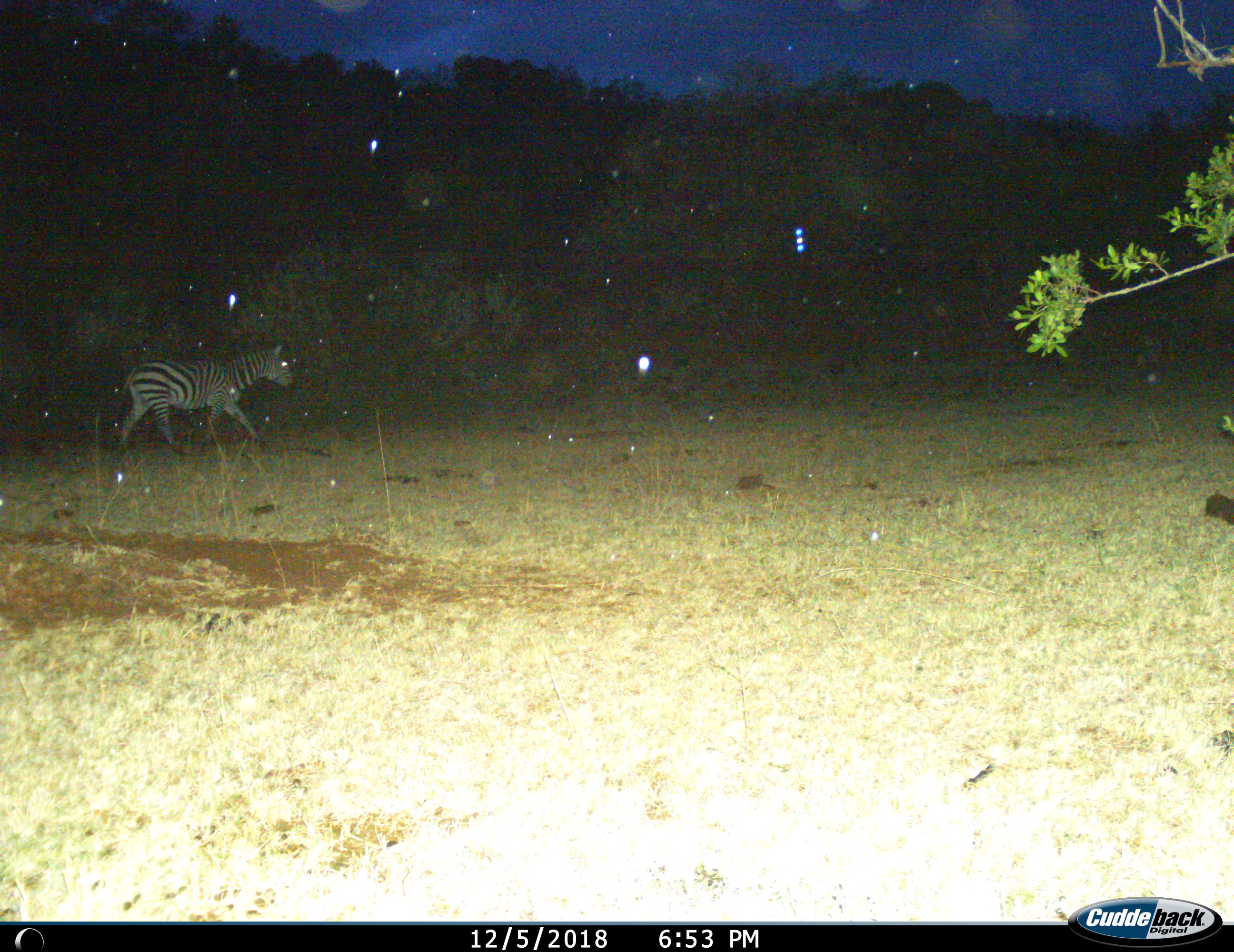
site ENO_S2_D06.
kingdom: Animalia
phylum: Chordata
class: Mammalia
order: Perissodactyla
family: Equidae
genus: Equus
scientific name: Equus quagga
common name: plains zebra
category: zebraplains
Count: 1.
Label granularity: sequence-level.